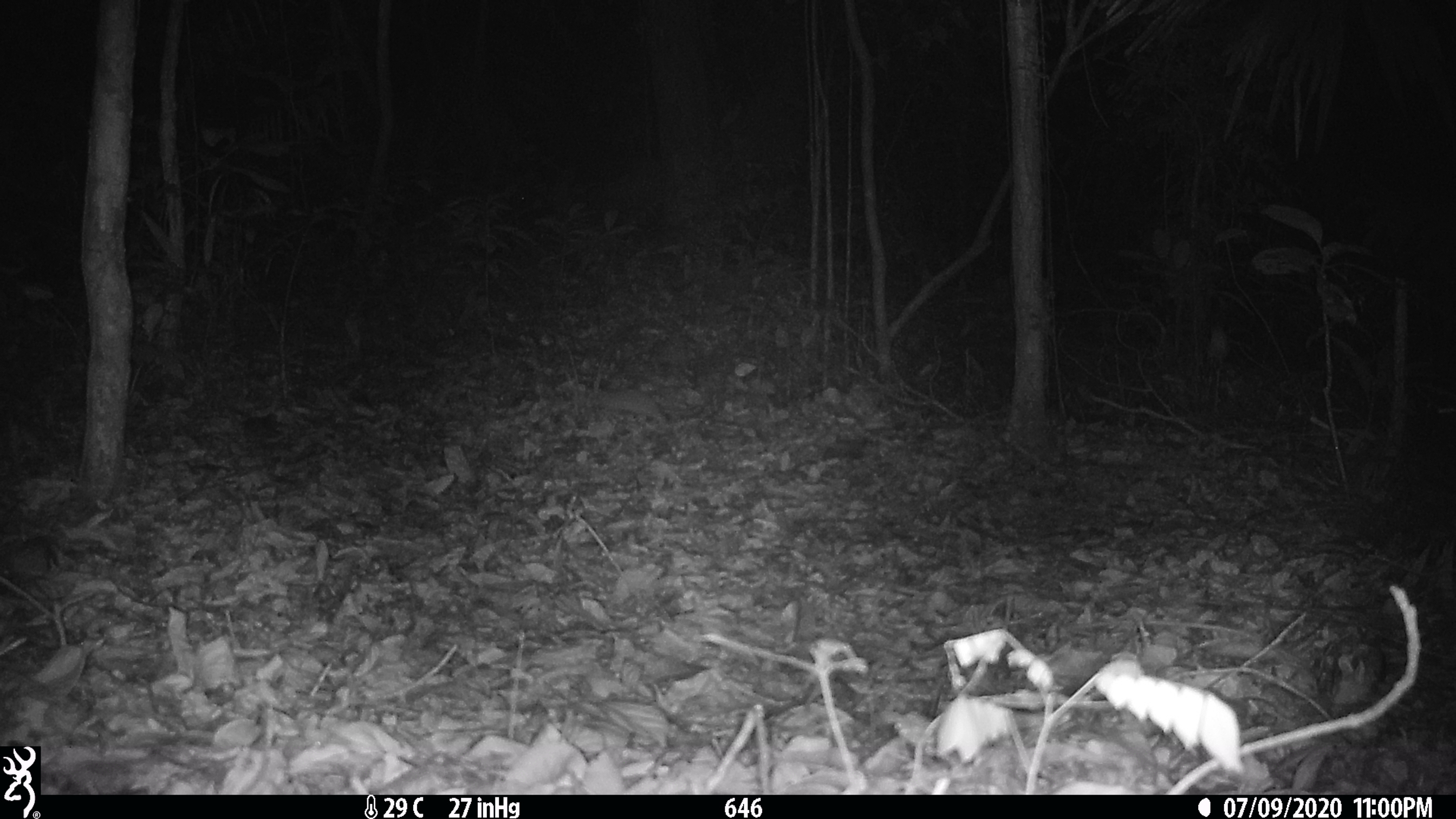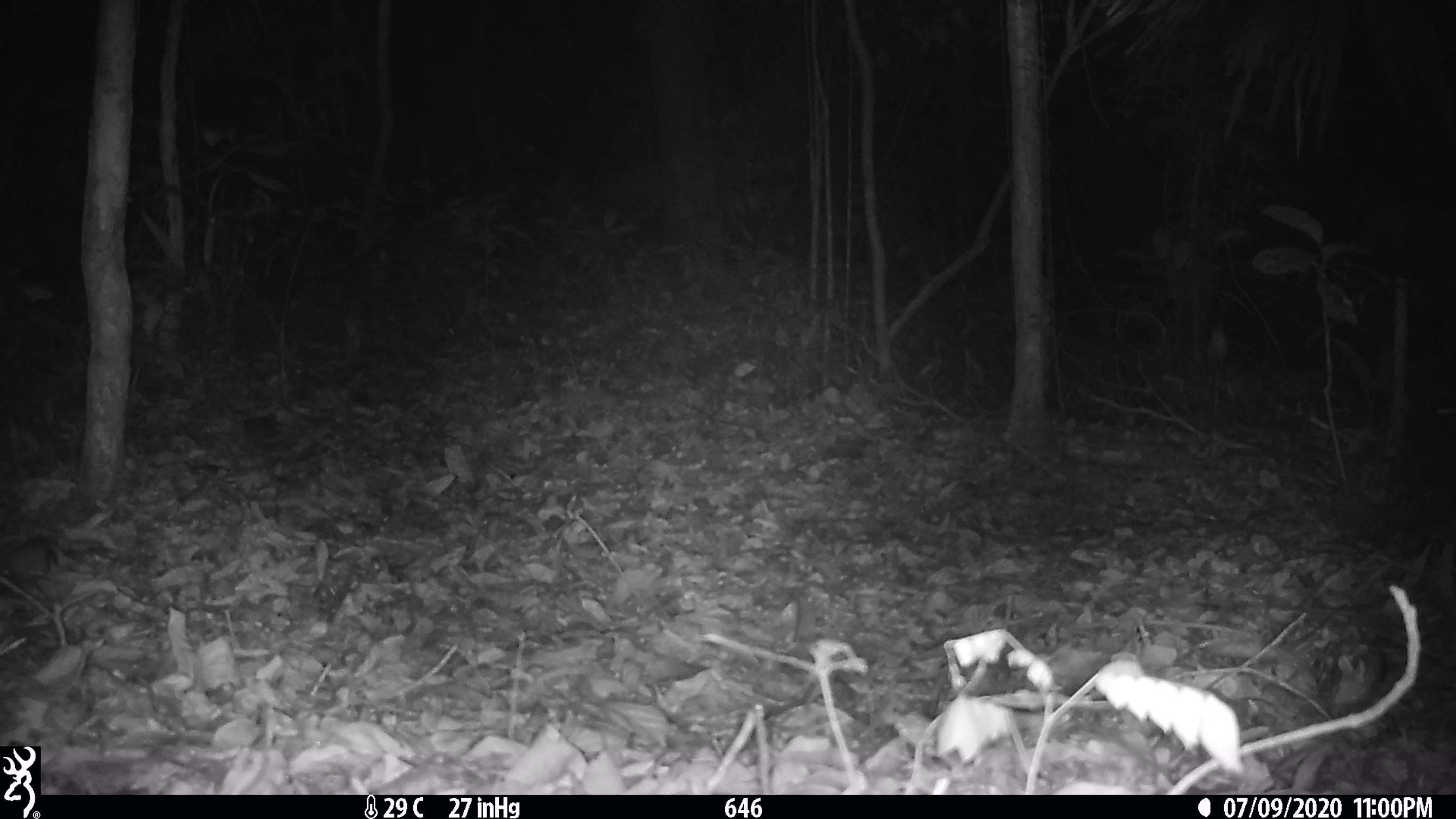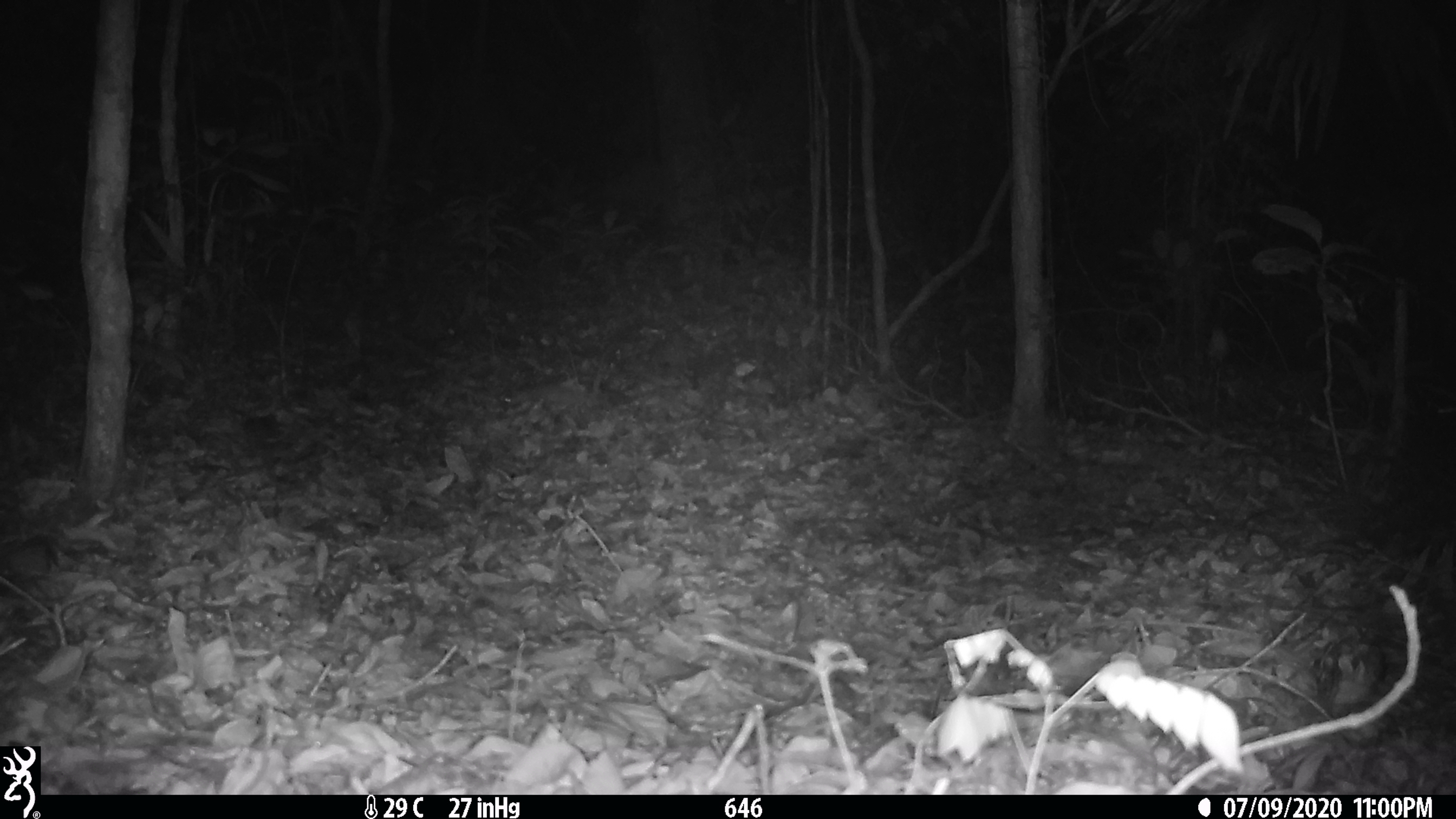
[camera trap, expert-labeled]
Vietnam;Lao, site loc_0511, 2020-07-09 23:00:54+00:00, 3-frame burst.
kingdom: Animalia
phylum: Chordata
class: Mammalia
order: Carnivora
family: Mustelidae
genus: Melogale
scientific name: Melogale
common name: ferret badger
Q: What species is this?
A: Ferret badger (Melogale).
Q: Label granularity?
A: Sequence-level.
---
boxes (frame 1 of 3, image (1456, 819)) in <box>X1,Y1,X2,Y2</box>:
ferret badger: <box>592,386,668,424</box>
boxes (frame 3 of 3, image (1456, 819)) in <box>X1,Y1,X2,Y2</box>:
ferret badger: <box>503,380,589,409</box>